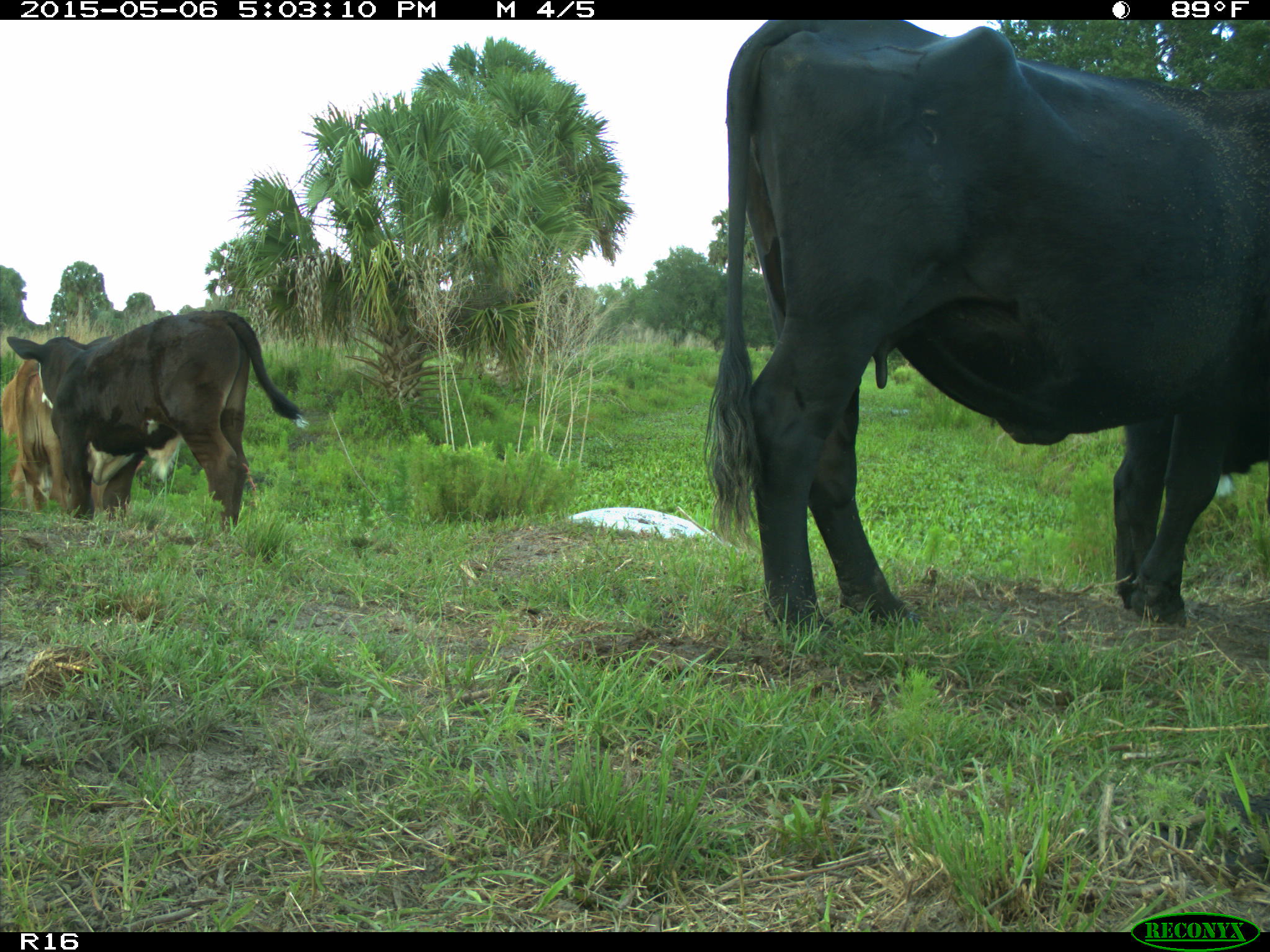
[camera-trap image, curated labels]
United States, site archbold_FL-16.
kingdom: Animalia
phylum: Chordata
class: Mammalia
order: Artiodactyla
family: Bovidae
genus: Bos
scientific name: Bos taurus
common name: domestic cow